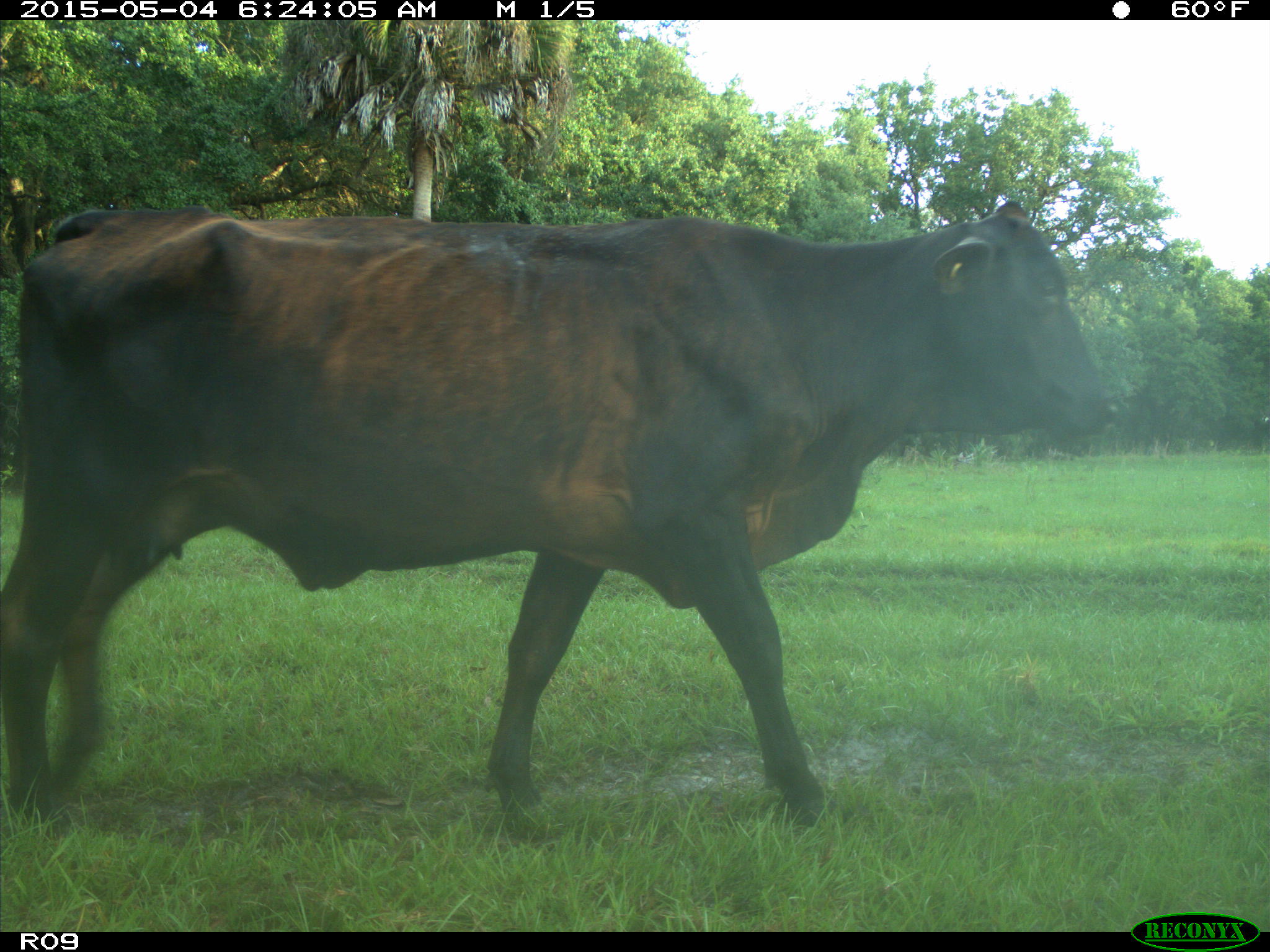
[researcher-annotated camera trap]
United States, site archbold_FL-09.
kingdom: Animalia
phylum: Chordata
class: Mammalia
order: Artiodactyla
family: Bovidae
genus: Bos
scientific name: Bos taurus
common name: domestic cow